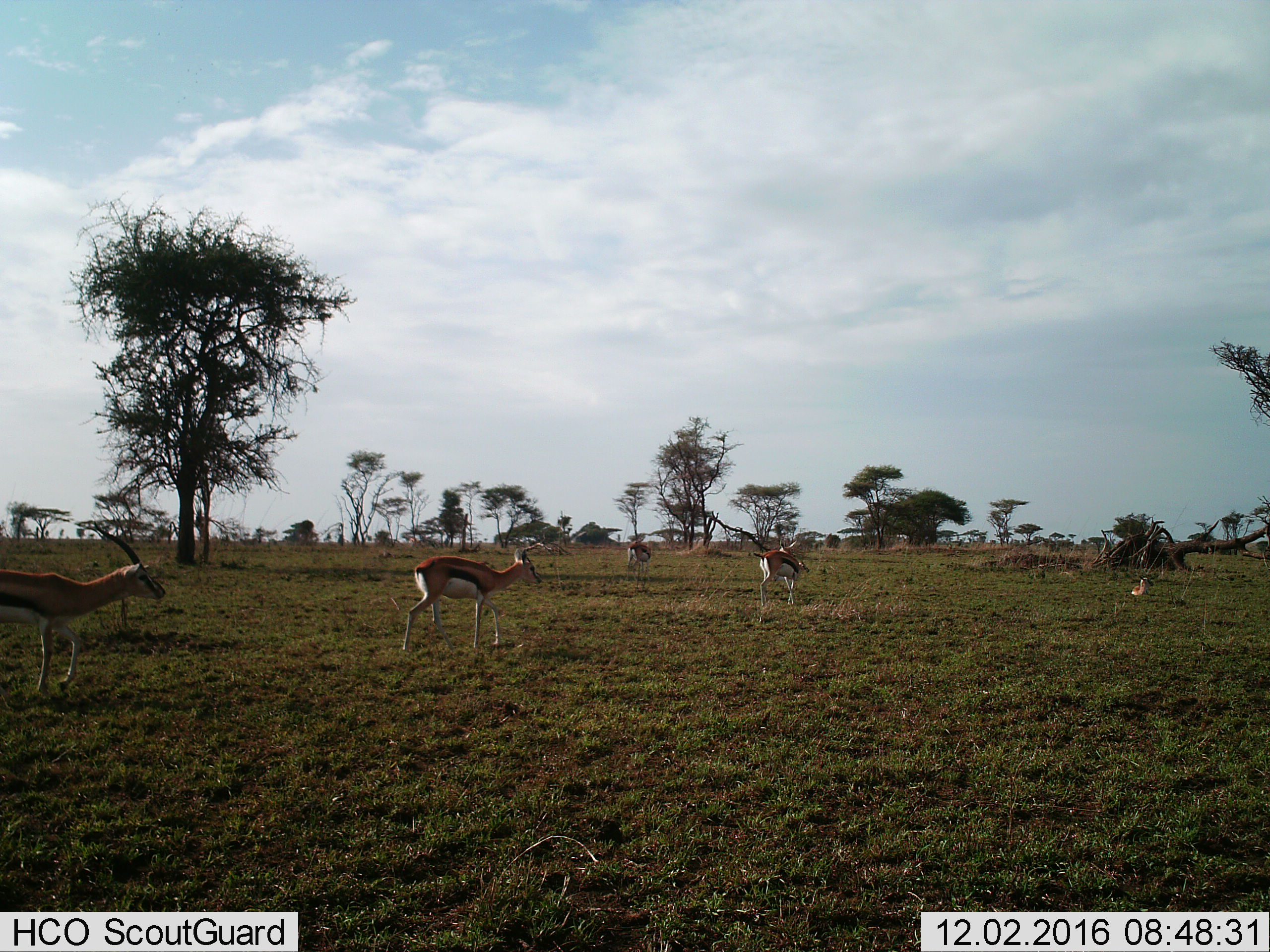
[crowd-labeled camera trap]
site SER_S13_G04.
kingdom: Animalia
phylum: Chordata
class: Mammalia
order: Artiodactyla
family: Bovidae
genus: Eudorcas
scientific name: Eudorcas thomsonii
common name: thomson's gazelle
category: gazellethomsons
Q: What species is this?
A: Gazellethomsons (thomson's gazelle) (Eudorcas thomsonii).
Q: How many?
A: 5.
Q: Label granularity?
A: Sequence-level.